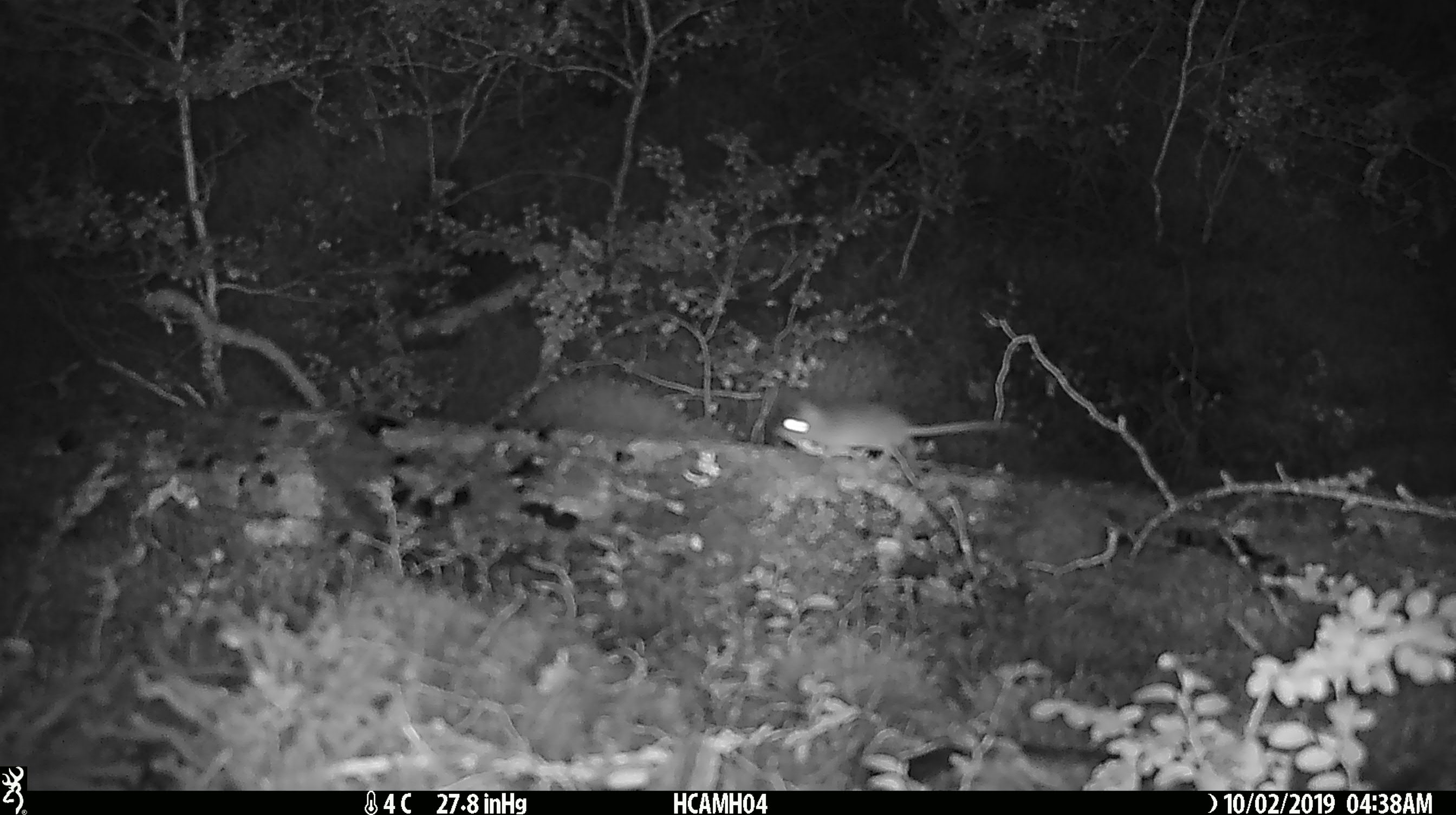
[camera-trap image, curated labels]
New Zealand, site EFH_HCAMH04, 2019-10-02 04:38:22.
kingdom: Animalia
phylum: Chordata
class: Mammalia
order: Rodentia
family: Muridae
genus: Mus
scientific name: Mus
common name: mouse